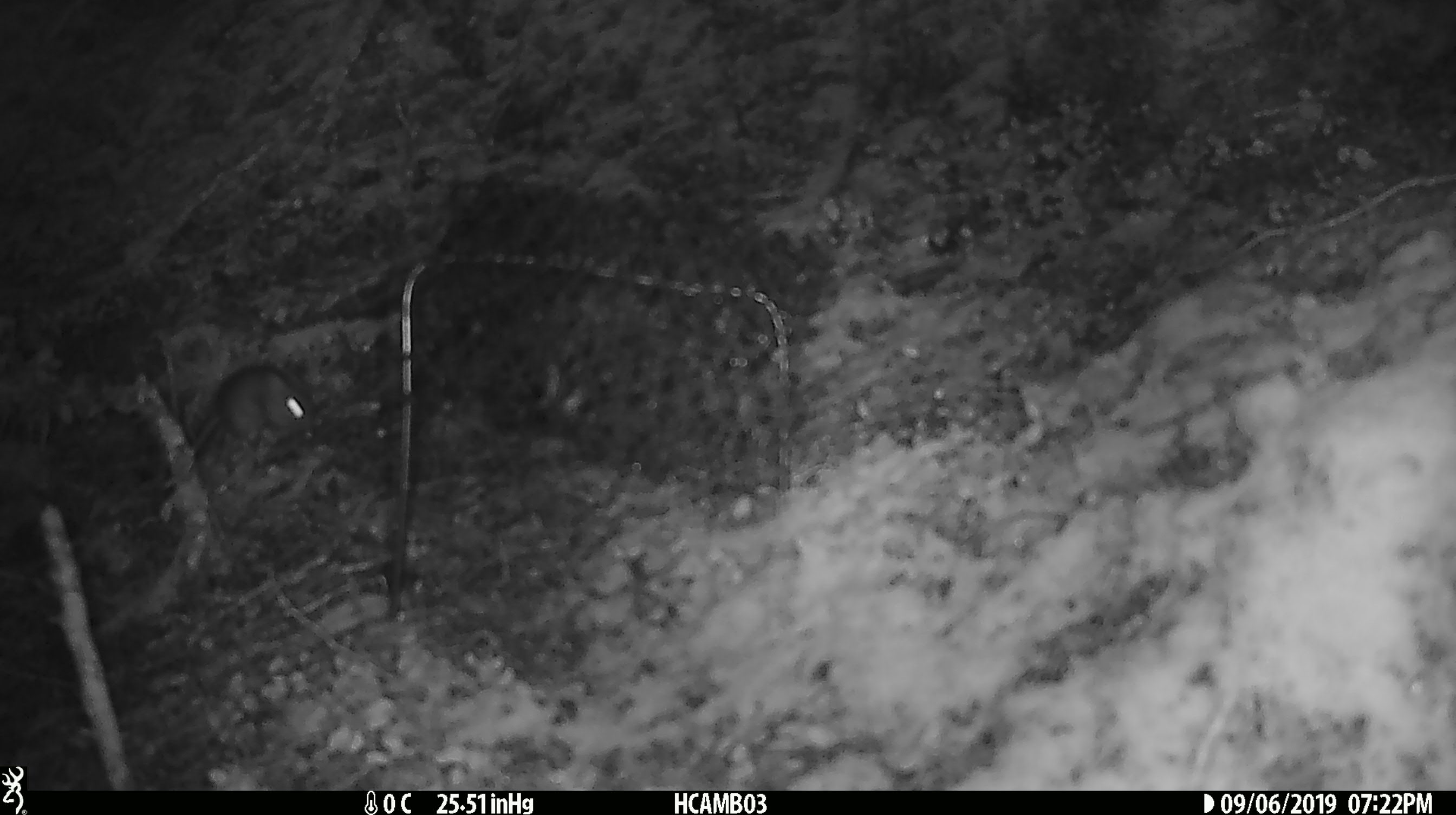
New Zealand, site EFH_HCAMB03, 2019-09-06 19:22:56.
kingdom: Animalia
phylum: Chordata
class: Mammalia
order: Rodentia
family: Muridae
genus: Mus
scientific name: Mus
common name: mouse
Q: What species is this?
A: Mouse (Mus).